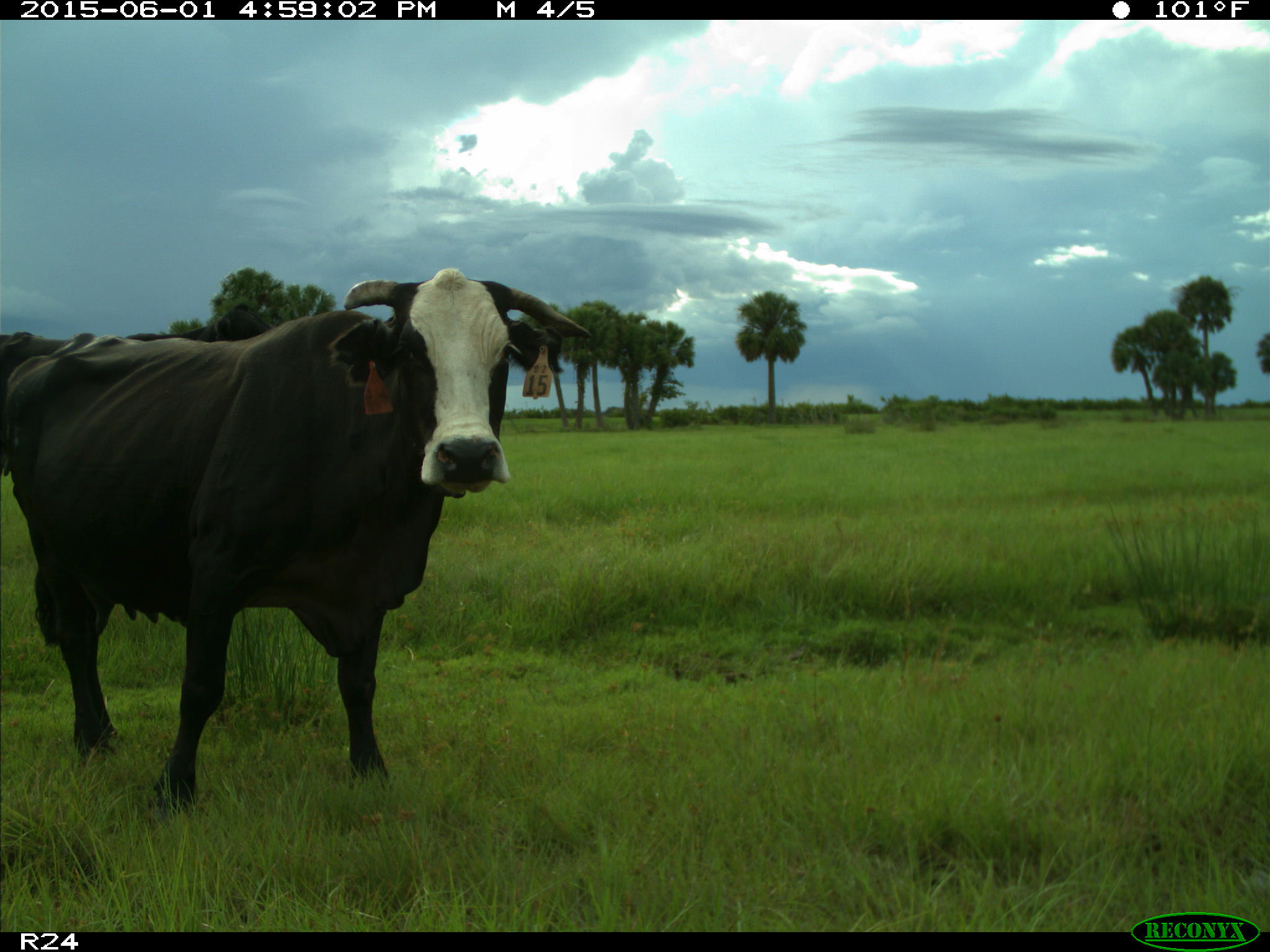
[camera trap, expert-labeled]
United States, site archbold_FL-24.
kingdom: Animalia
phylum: Chordata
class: Mammalia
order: Artiodactyla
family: Bovidae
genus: Bos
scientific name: Bos taurus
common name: domestic cow